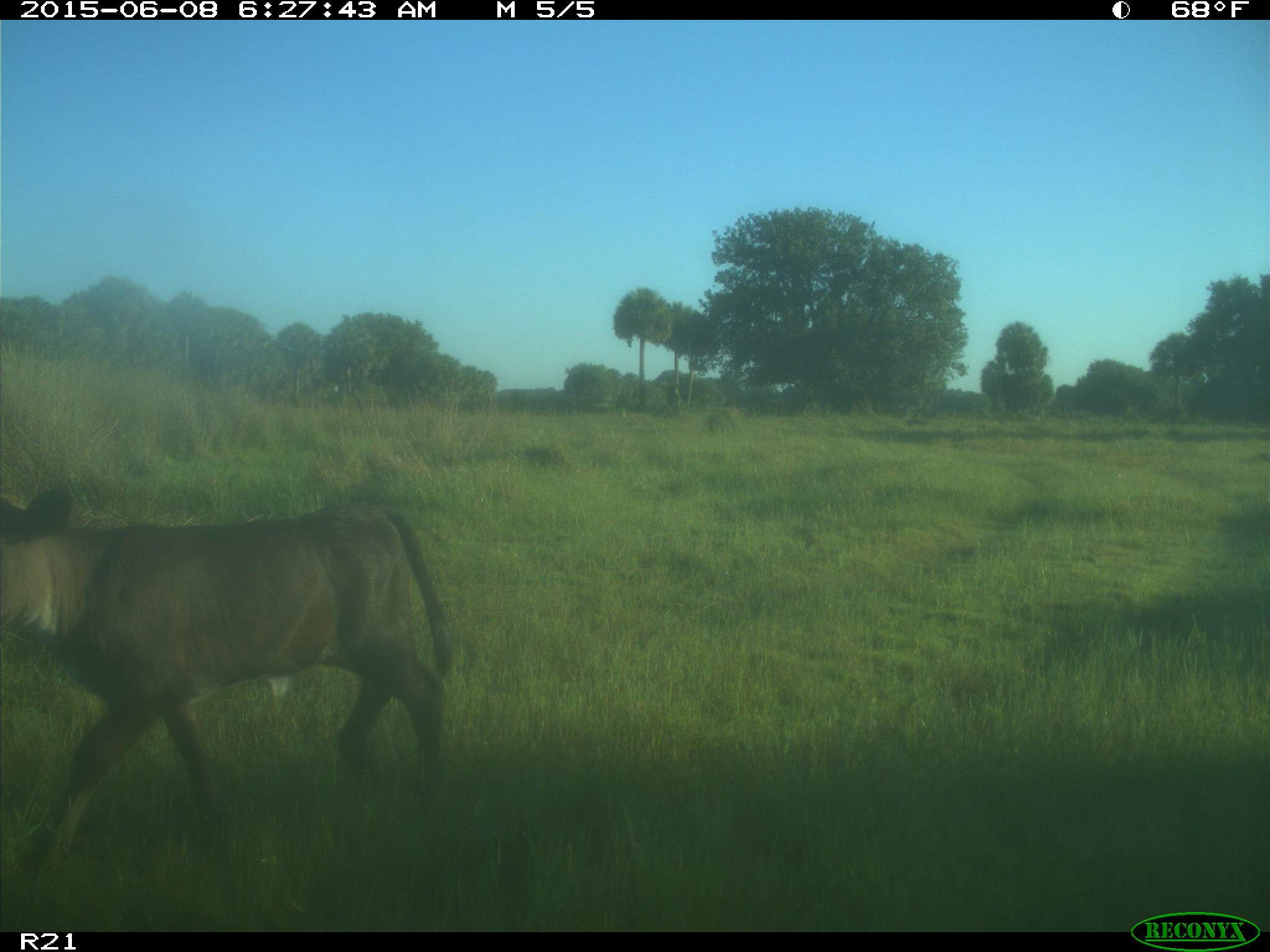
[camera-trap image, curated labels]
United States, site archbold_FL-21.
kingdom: Animalia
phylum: Chordata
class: Mammalia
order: Artiodactyla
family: Bovidae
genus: Bos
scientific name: Bos taurus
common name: domestic cow